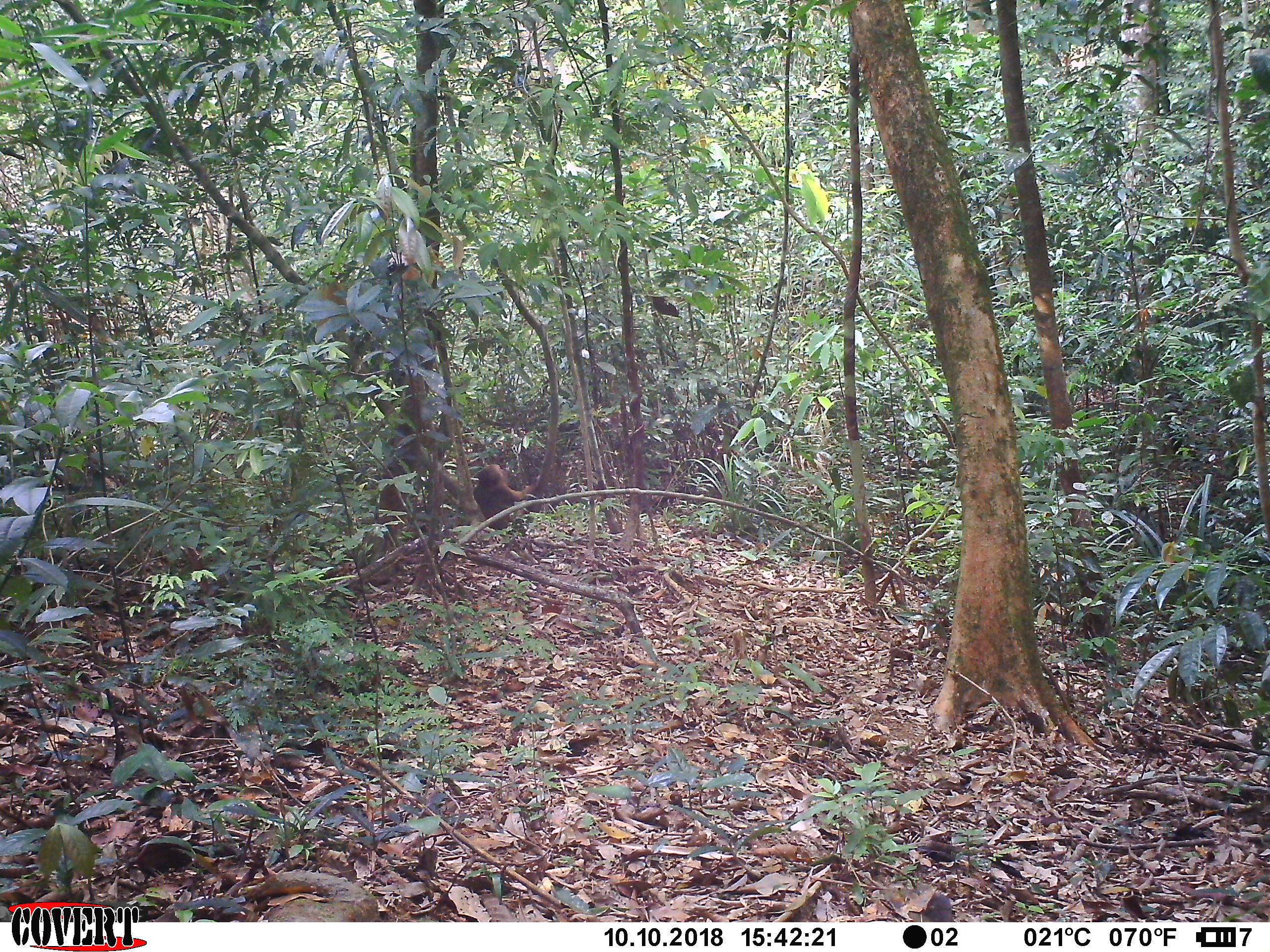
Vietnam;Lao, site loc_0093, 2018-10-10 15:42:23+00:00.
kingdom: Animalia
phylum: Chordata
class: Mammalia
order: Primates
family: Cercopithecidae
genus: Macaca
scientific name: Macaca arctoides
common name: stump-tailed macaque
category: stump tailed macaque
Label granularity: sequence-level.